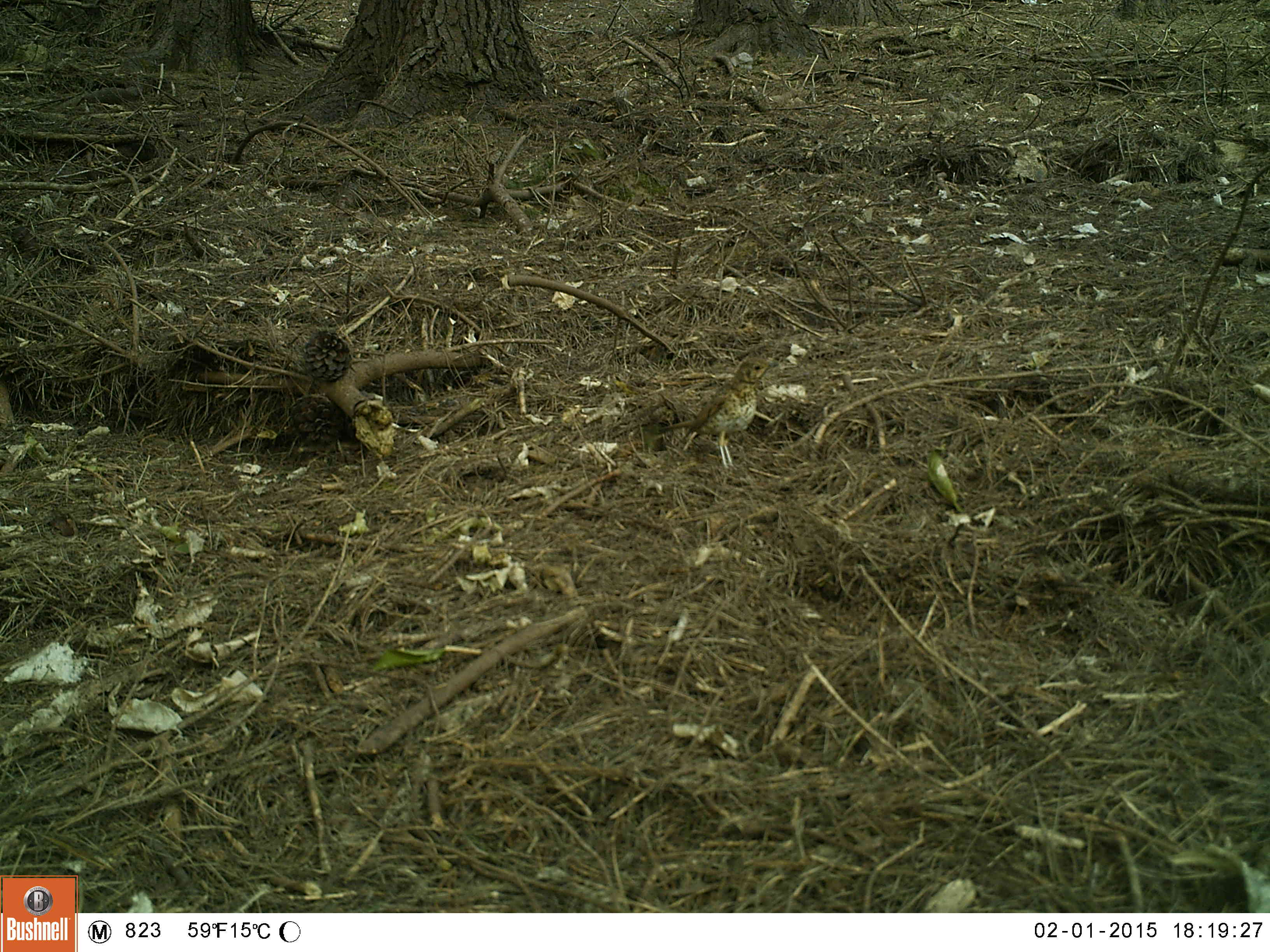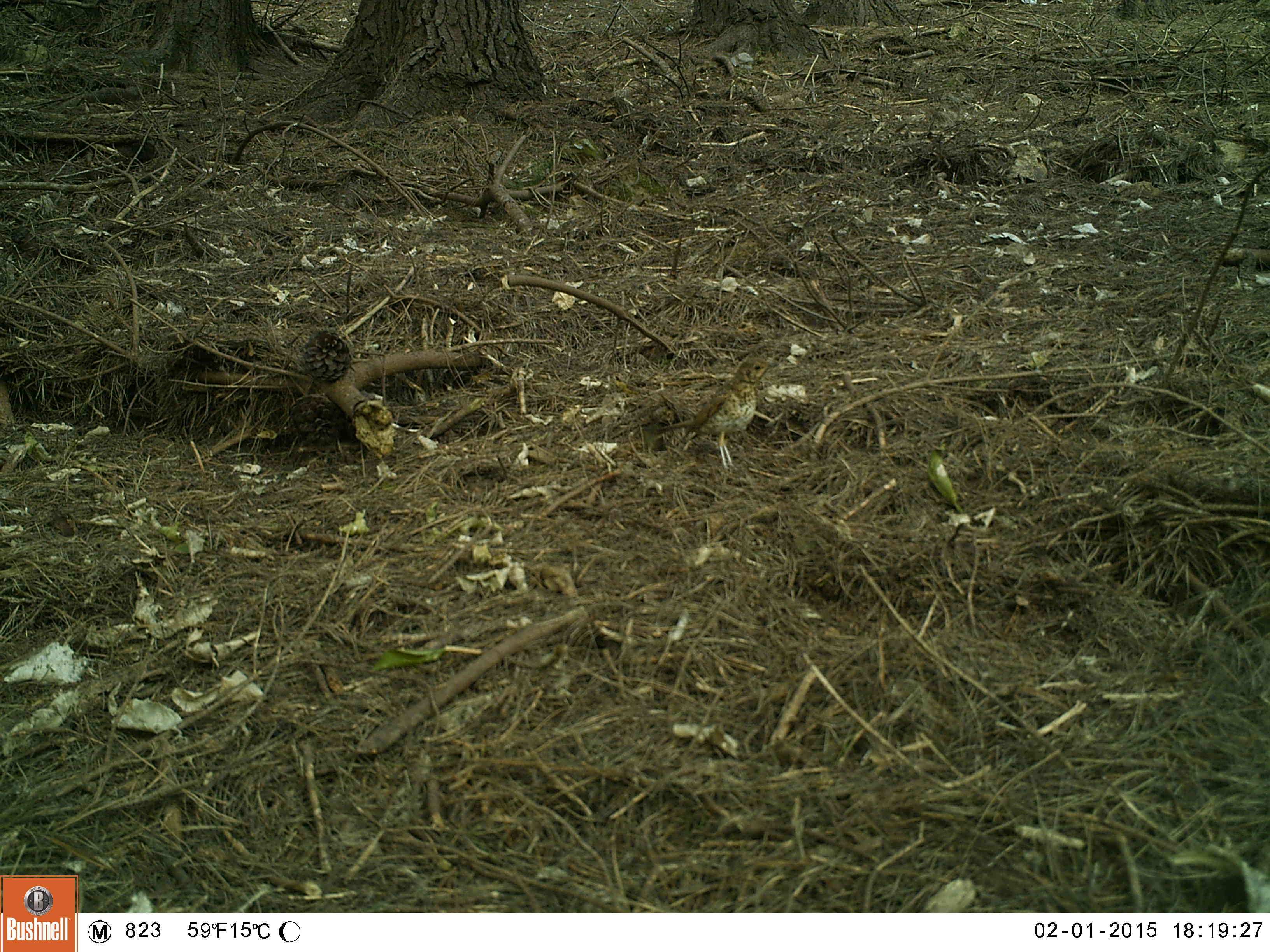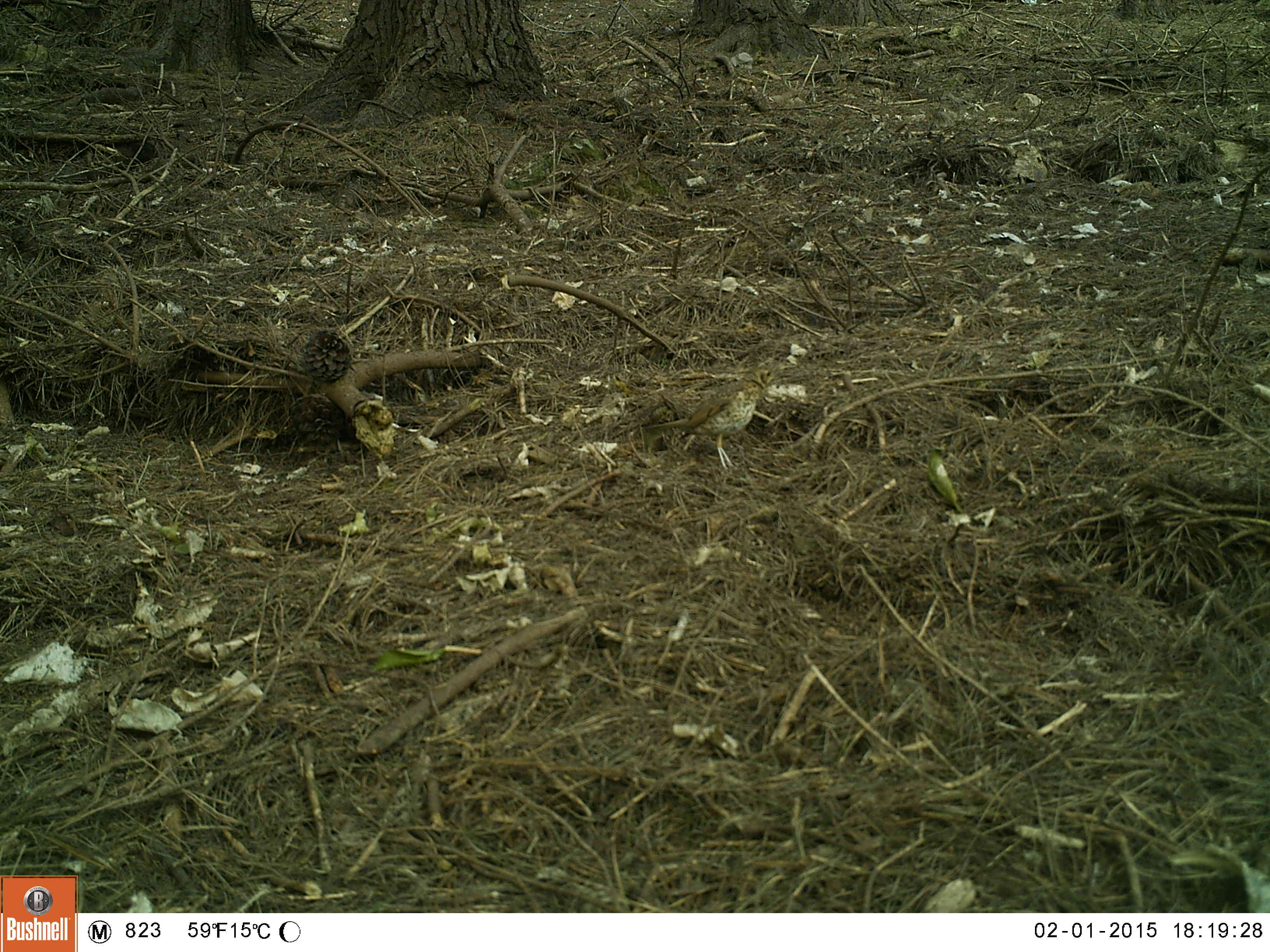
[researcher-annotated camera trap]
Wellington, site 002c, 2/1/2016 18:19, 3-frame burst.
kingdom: Animalia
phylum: Chordata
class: Aves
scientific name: Aves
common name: bird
Bird (Aves).